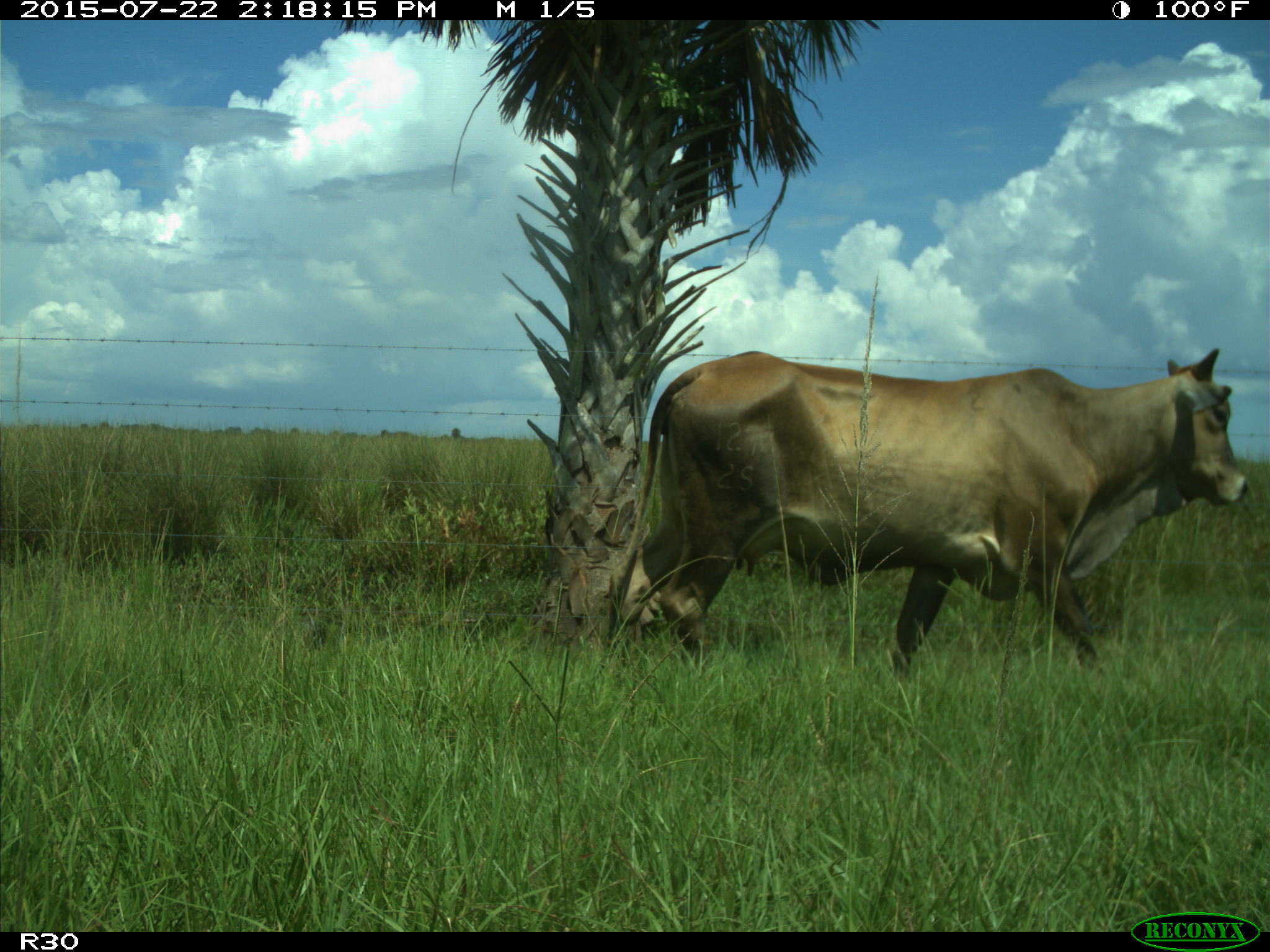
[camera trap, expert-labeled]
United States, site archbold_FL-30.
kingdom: Animalia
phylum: Chordata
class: Mammalia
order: Artiodactyla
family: Bovidae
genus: Bos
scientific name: Bos taurus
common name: domestic cow